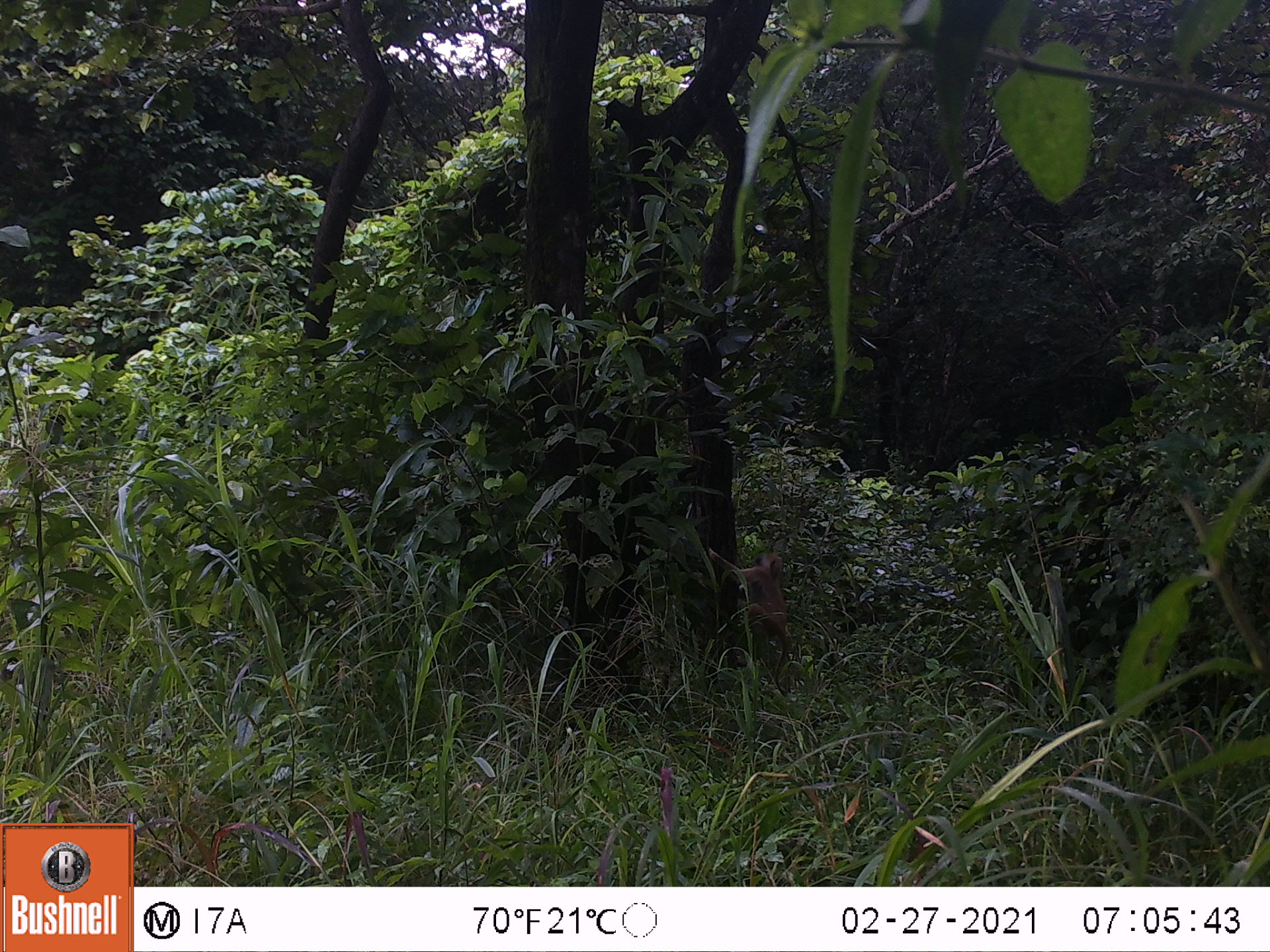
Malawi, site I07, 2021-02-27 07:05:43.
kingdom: Animalia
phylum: Chordata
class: Mammalia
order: Primates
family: Cercopithecidae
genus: Papio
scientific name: Papio cynocephalus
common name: yellow baboon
Yellow baboon (Papio cynocephalus), count 1.